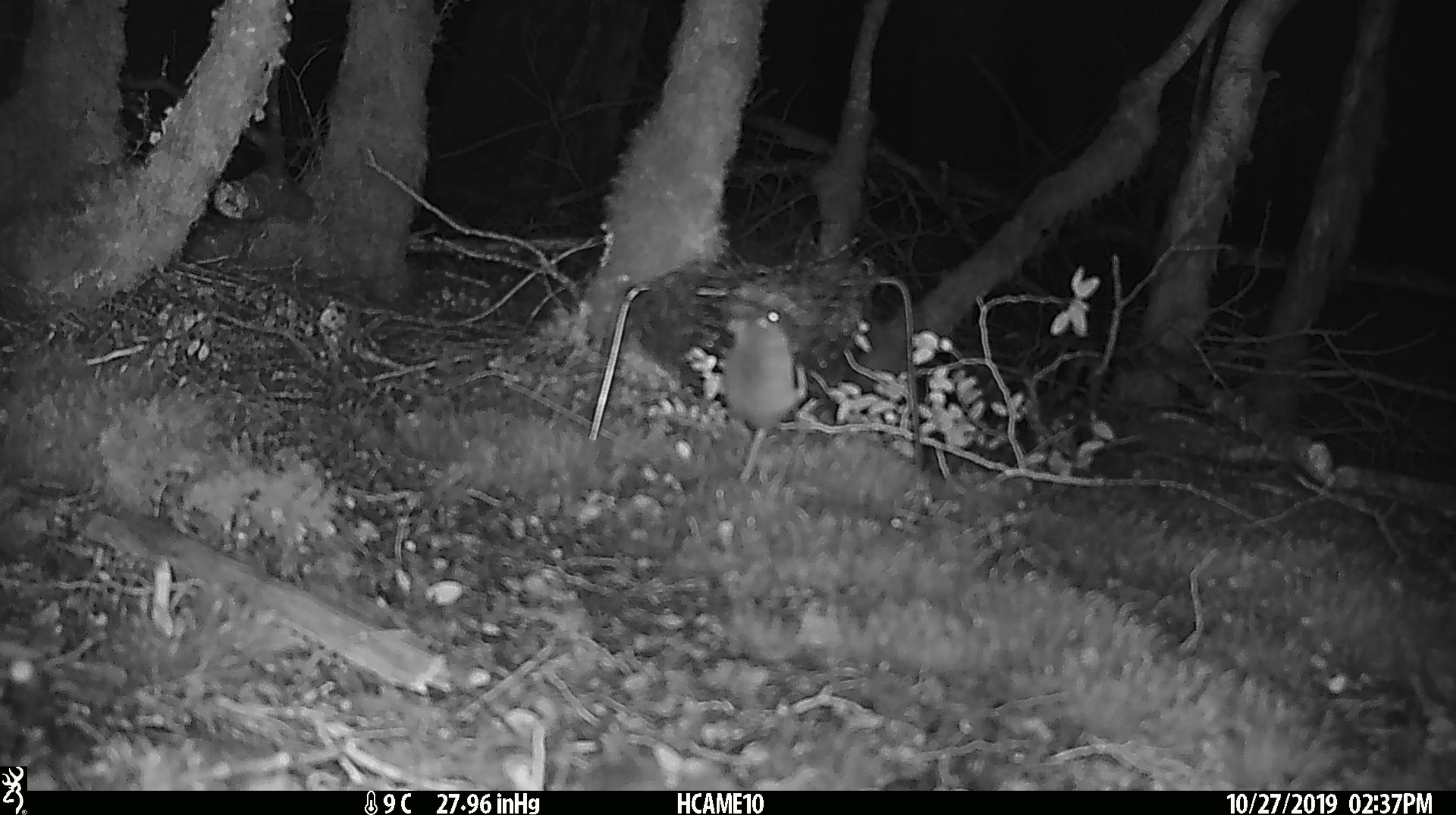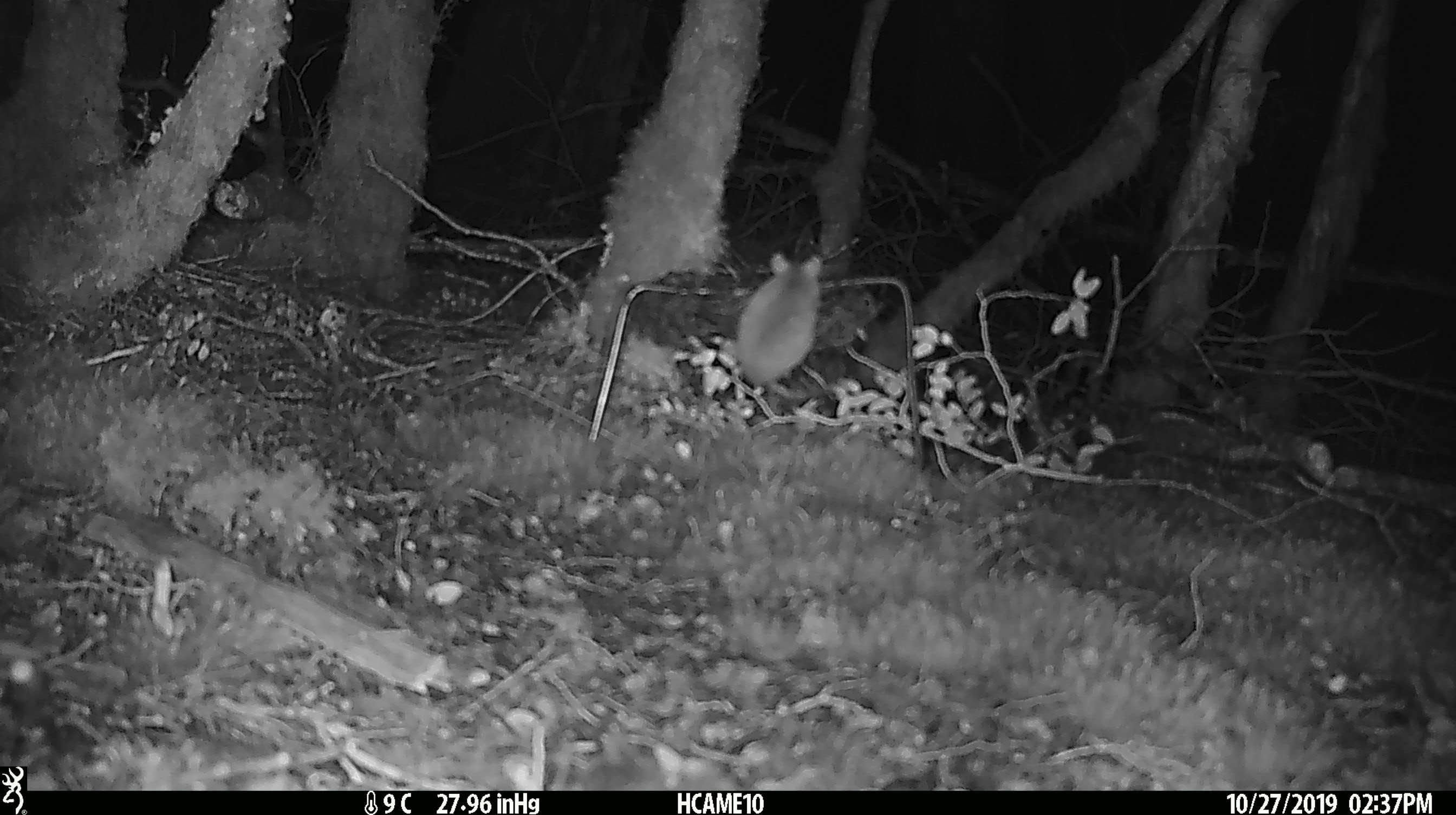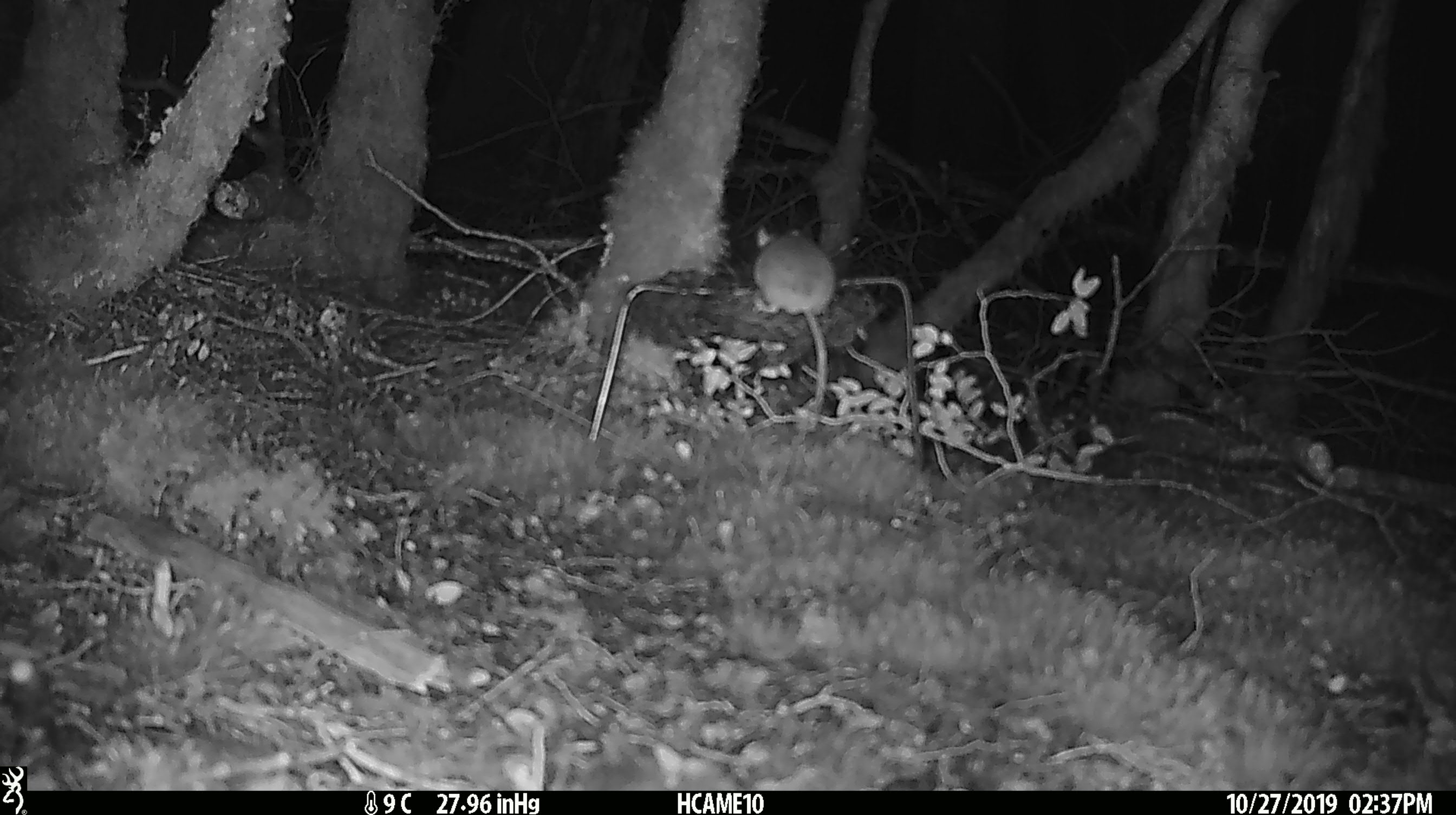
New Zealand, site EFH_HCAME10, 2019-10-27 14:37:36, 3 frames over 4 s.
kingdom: Animalia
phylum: Chordata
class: Mammalia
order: Rodentia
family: Muridae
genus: Mus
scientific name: Mus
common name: mouse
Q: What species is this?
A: Mouse (Mus).